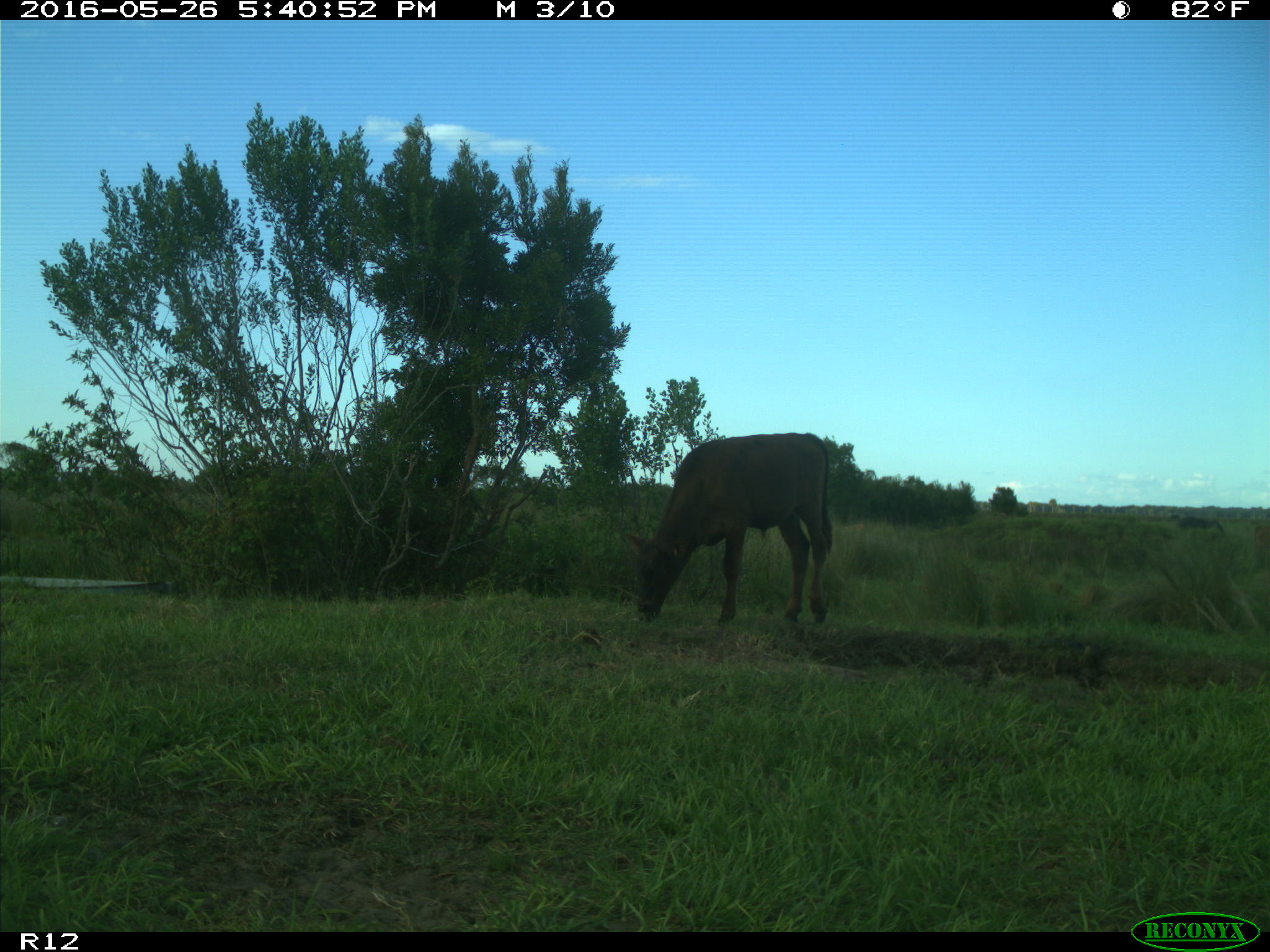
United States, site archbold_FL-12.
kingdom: Animalia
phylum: Chordata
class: Mammalia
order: Artiodactyla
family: Bovidae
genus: Bos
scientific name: Bos taurus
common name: domestic cow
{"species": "Bos taurus (domestic cow)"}